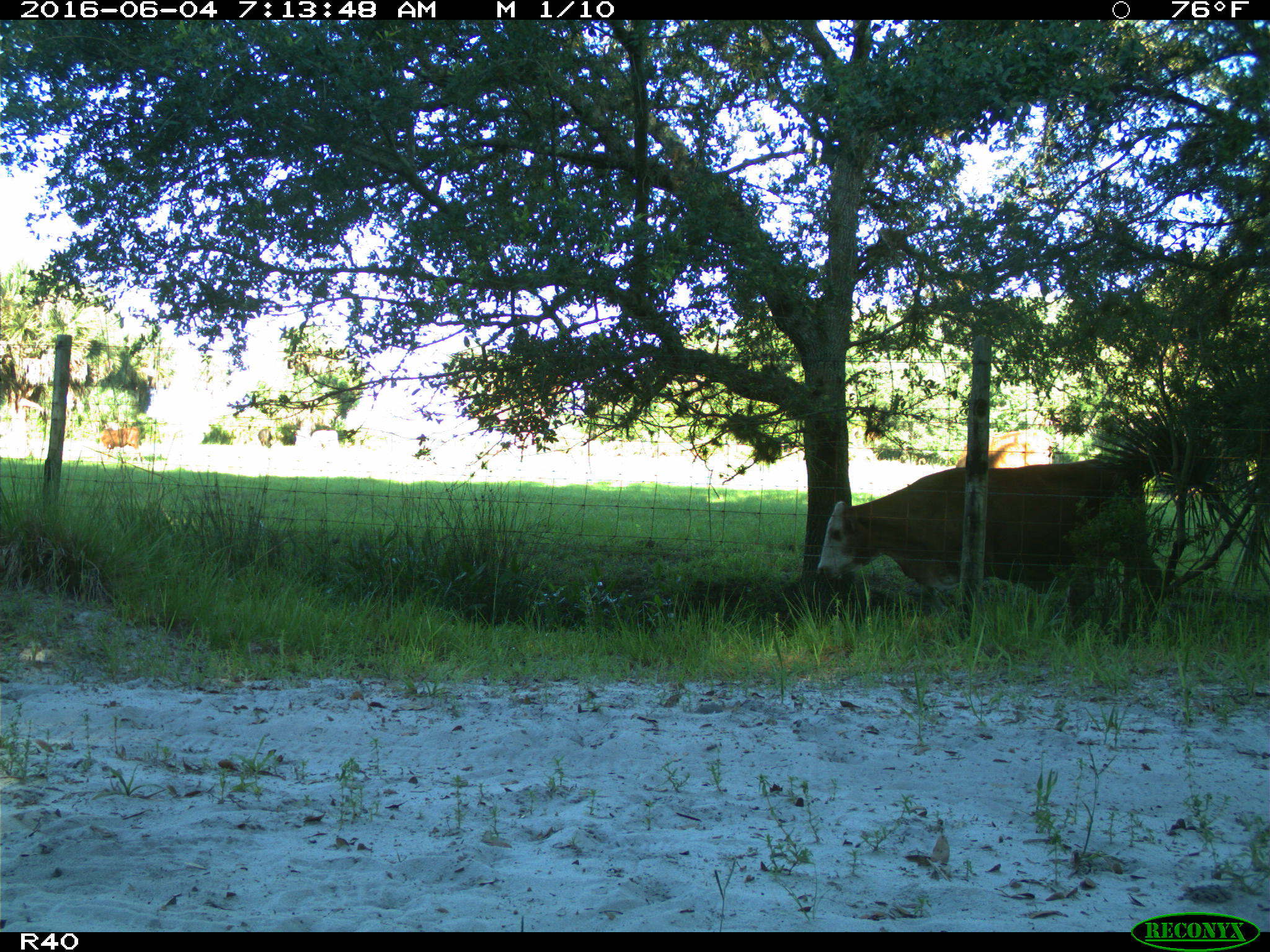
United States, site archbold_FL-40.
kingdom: Animalia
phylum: Chordata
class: Mammalia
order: Artiodactyla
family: Bovidae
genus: Bos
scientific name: Bos taurus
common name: domestic cow